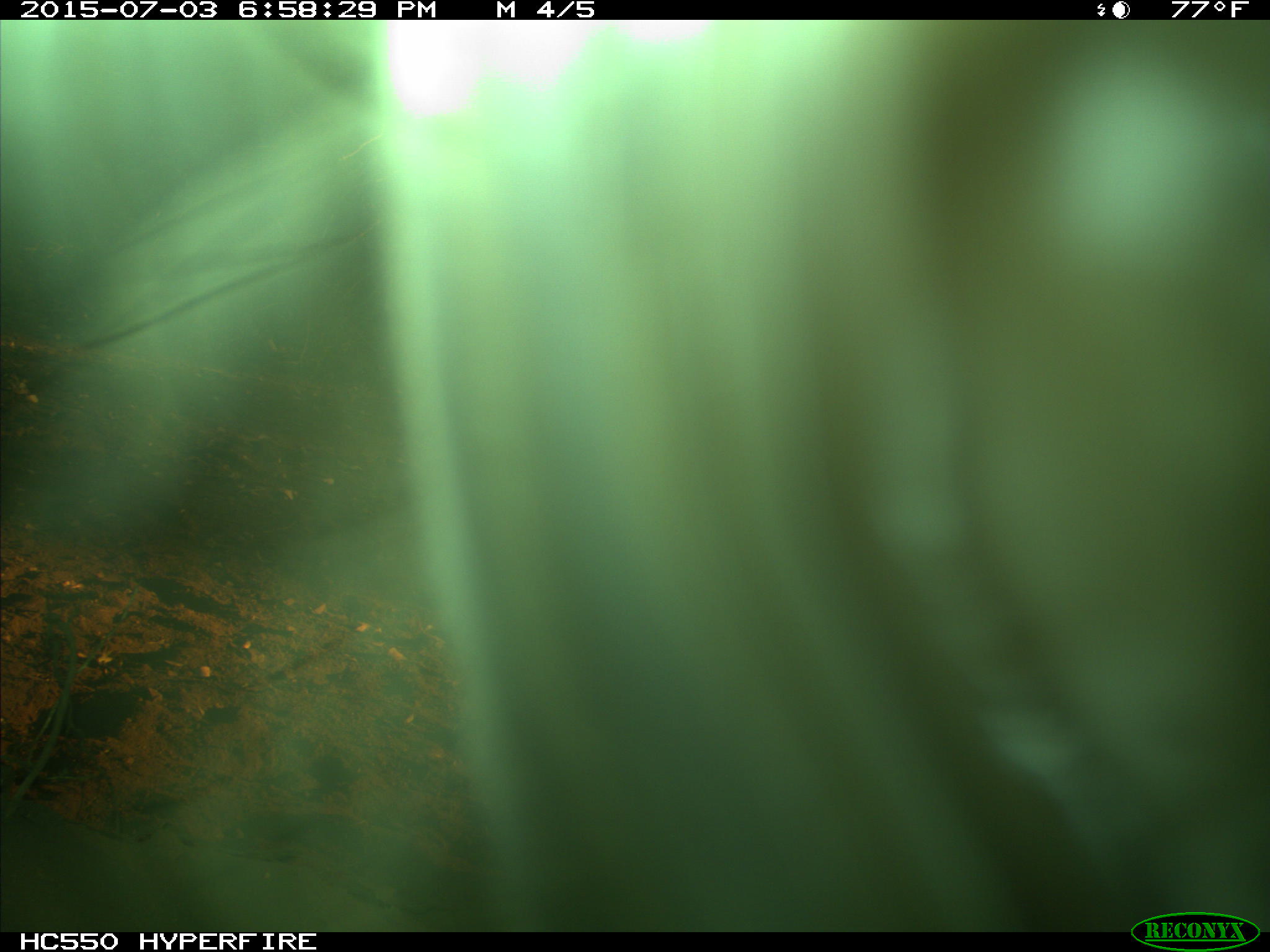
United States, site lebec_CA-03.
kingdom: Animalia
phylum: Chordata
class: Mammalia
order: Artiodactyla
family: Bovidae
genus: Bos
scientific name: Bos taurus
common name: domestic cow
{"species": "Bos taurus (domestic cow)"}